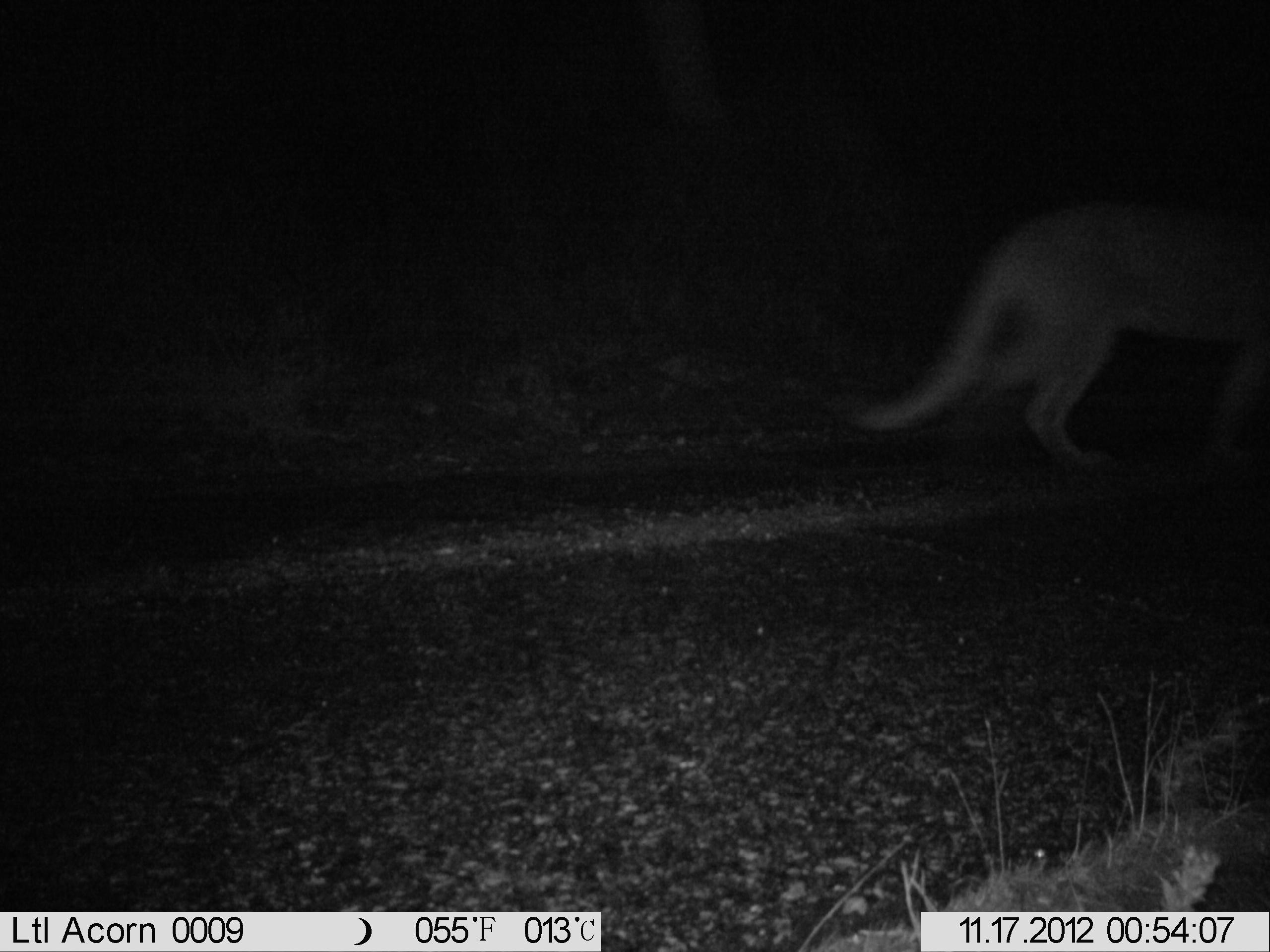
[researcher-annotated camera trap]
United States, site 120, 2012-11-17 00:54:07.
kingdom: Animalia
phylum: Chordata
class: Mammalia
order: Carnivora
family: Felidae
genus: Puma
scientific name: Puma concolor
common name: mountain lion